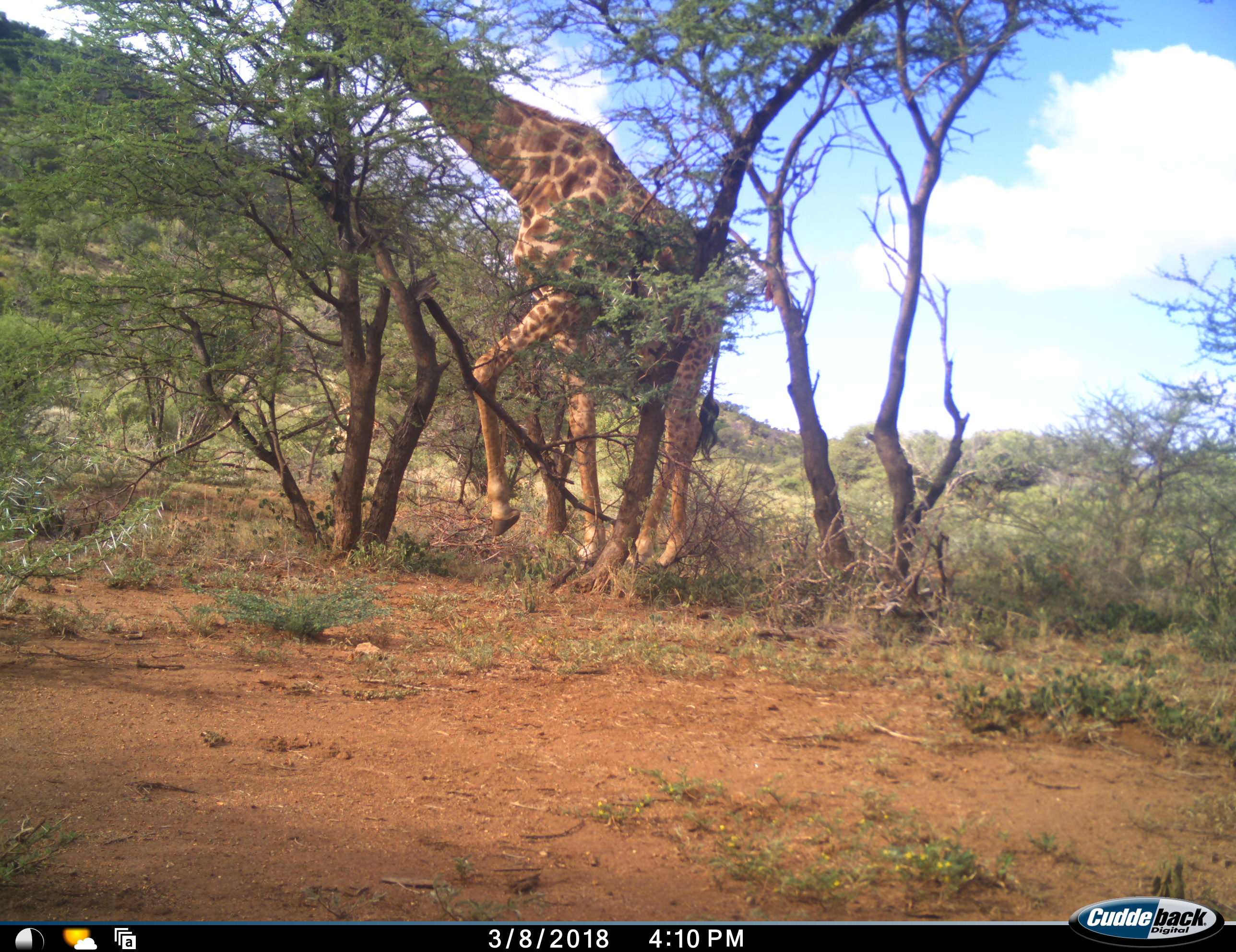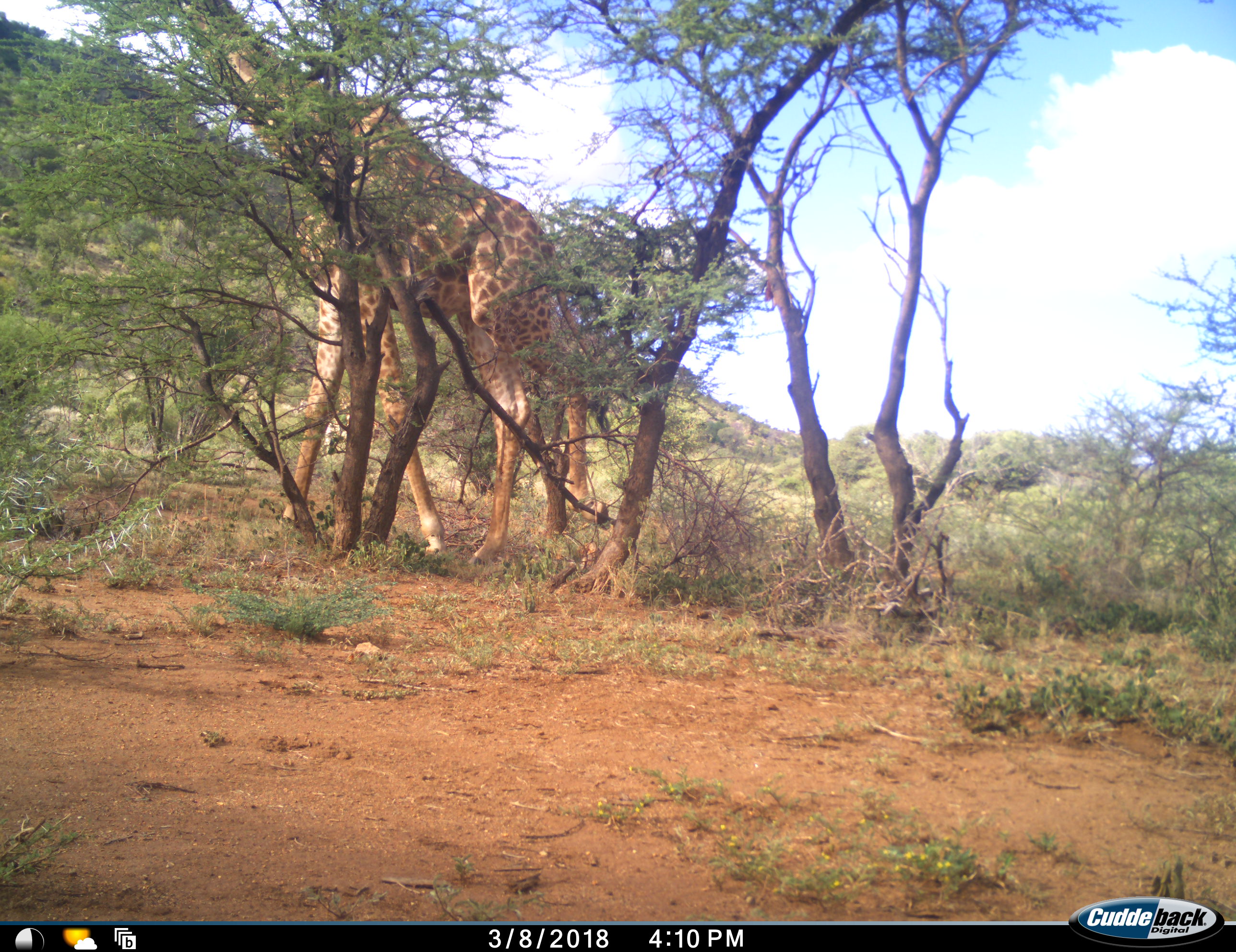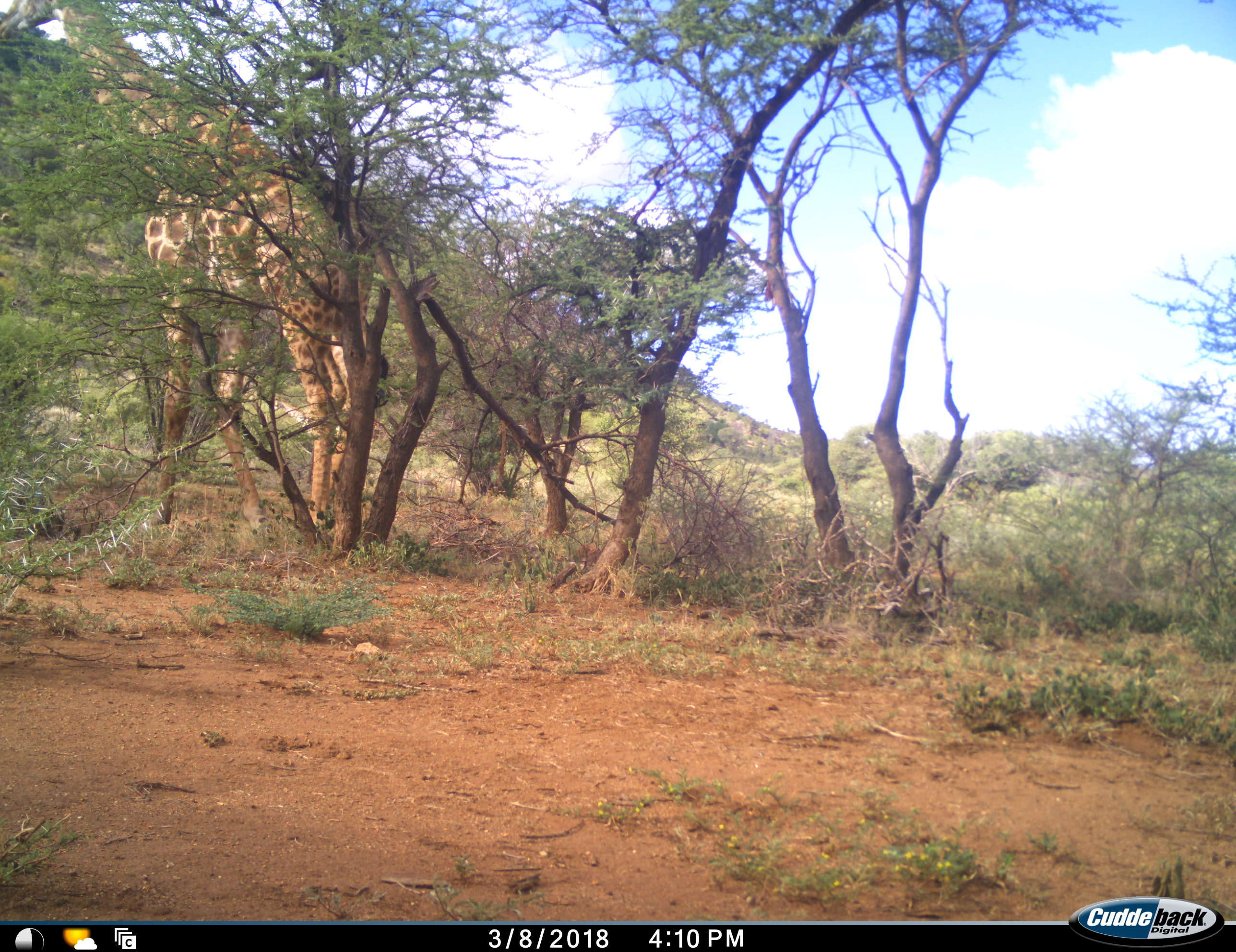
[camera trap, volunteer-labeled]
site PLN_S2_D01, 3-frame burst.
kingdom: Animalia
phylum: Chordata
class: Mammalia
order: Artiodactyla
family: Giraffidae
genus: Giraffa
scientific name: Giraffa camelopardalis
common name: giraffe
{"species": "giraffe (Giraffa camelopardalis)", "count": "1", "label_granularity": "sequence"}